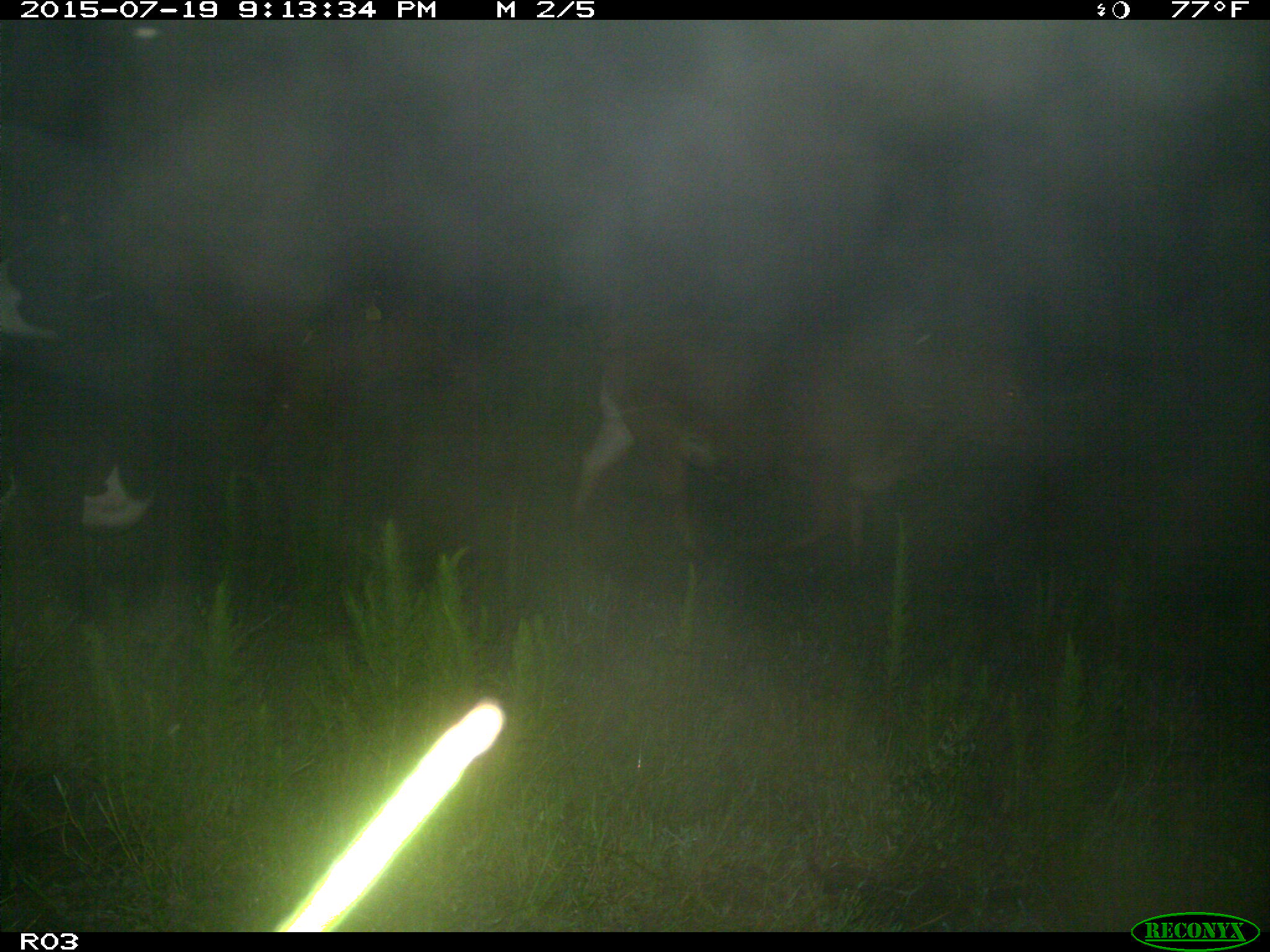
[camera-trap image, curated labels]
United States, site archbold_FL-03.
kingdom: Animalia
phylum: Chordata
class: Mammalia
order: Artiodactyla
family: Bovidae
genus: Bos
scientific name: Bos taurus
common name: domestic cow